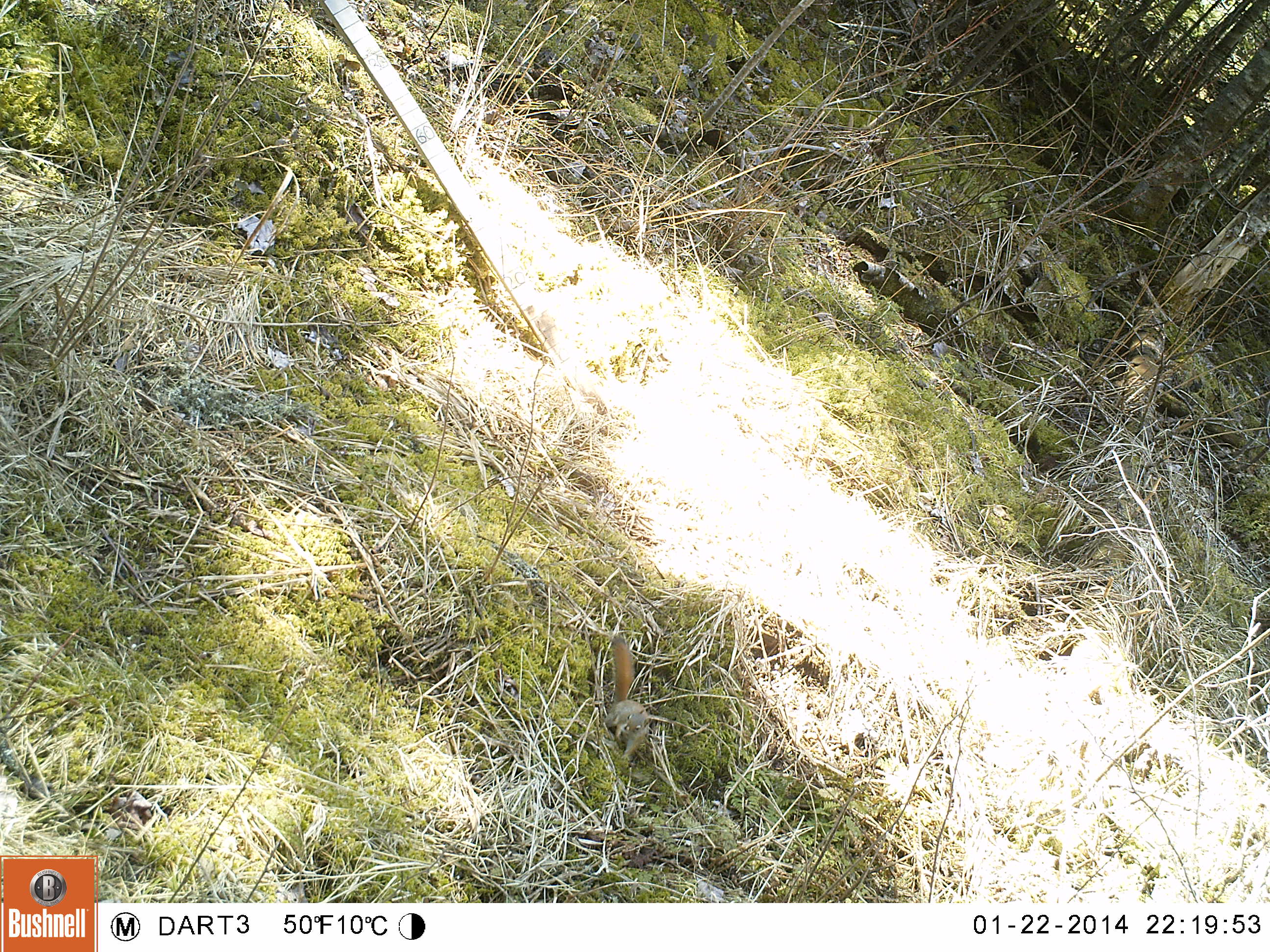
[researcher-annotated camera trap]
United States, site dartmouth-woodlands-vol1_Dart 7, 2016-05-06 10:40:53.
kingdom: Animalia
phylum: Chordata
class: Mammalia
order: Rodentia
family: Sciuridae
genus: Tamiasciurus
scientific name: Tamiasciurus hudsonicus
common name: red squirrel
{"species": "red squirrel (Tamiasciurus hudsonicus)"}